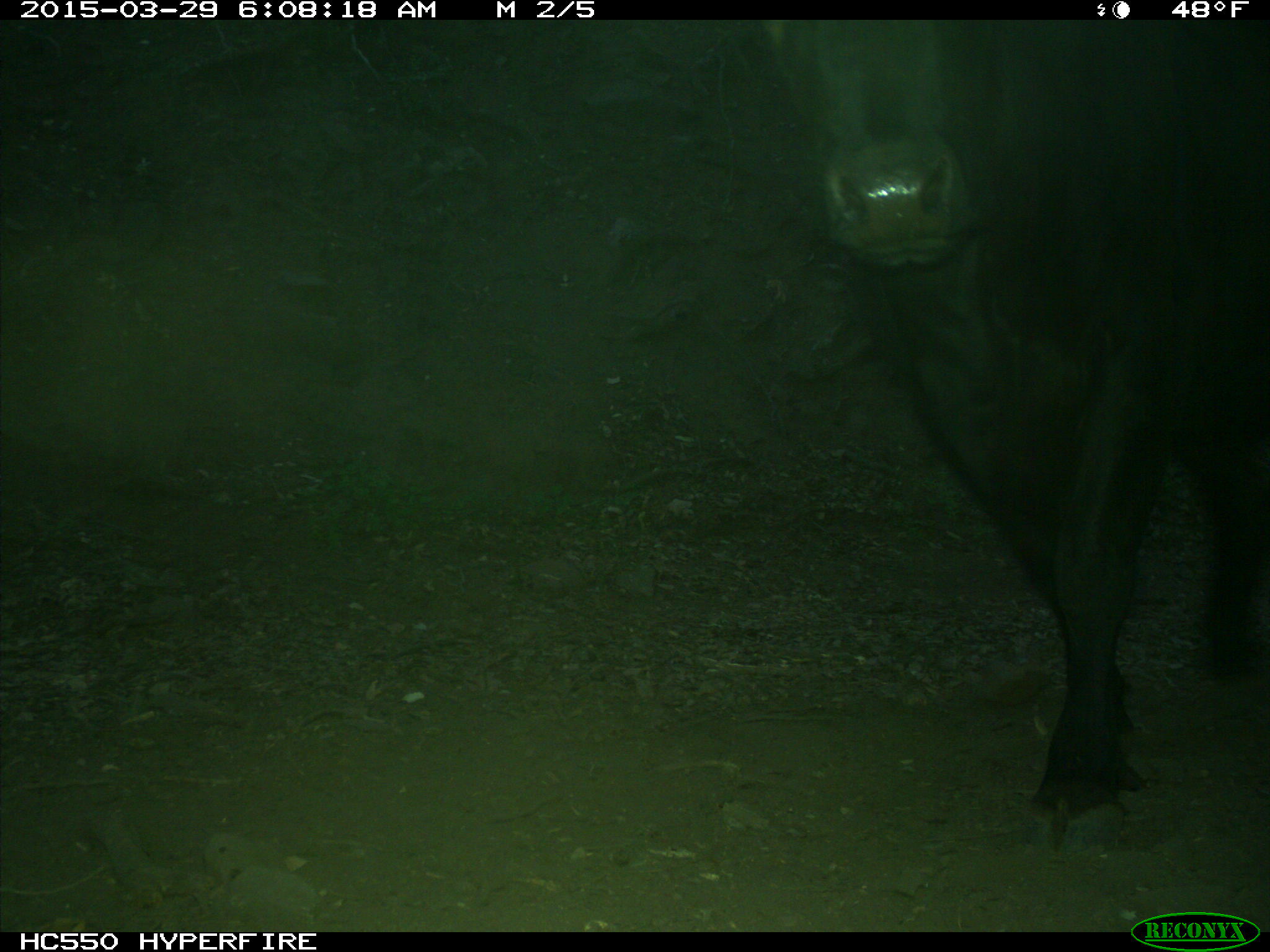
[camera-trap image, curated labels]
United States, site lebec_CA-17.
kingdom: Animalia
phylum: Chordata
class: Mammalia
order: Artiodactyla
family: Bovidae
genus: Bos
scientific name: Bos taurus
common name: domestic cow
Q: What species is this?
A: Bos taurus (domestic cow).